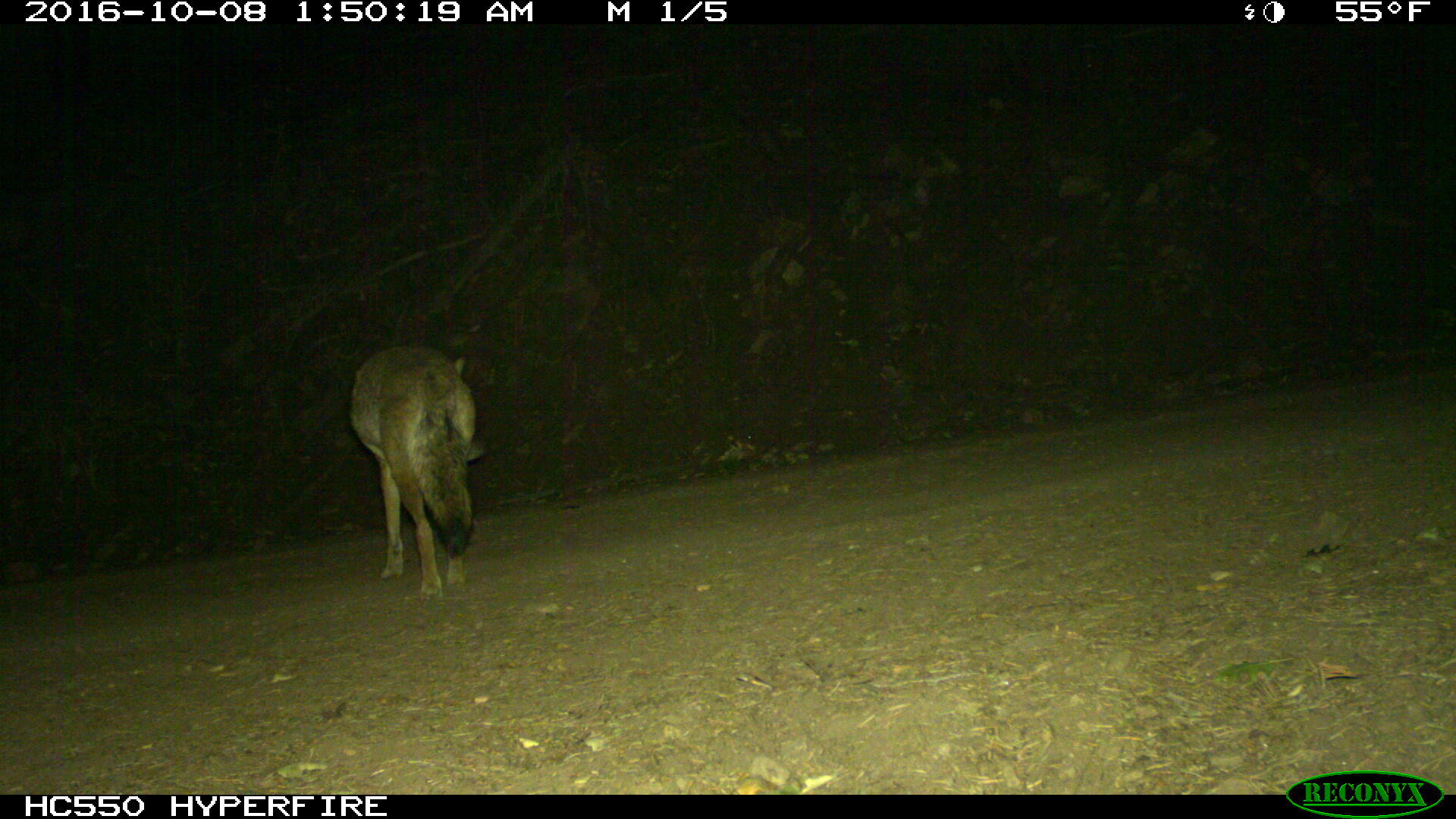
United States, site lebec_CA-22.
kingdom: Animalia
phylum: Chordata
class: Mammalia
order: Carnivora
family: Canidae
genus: Canis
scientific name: Canis latrans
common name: coyote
Canis latrans (coyote).